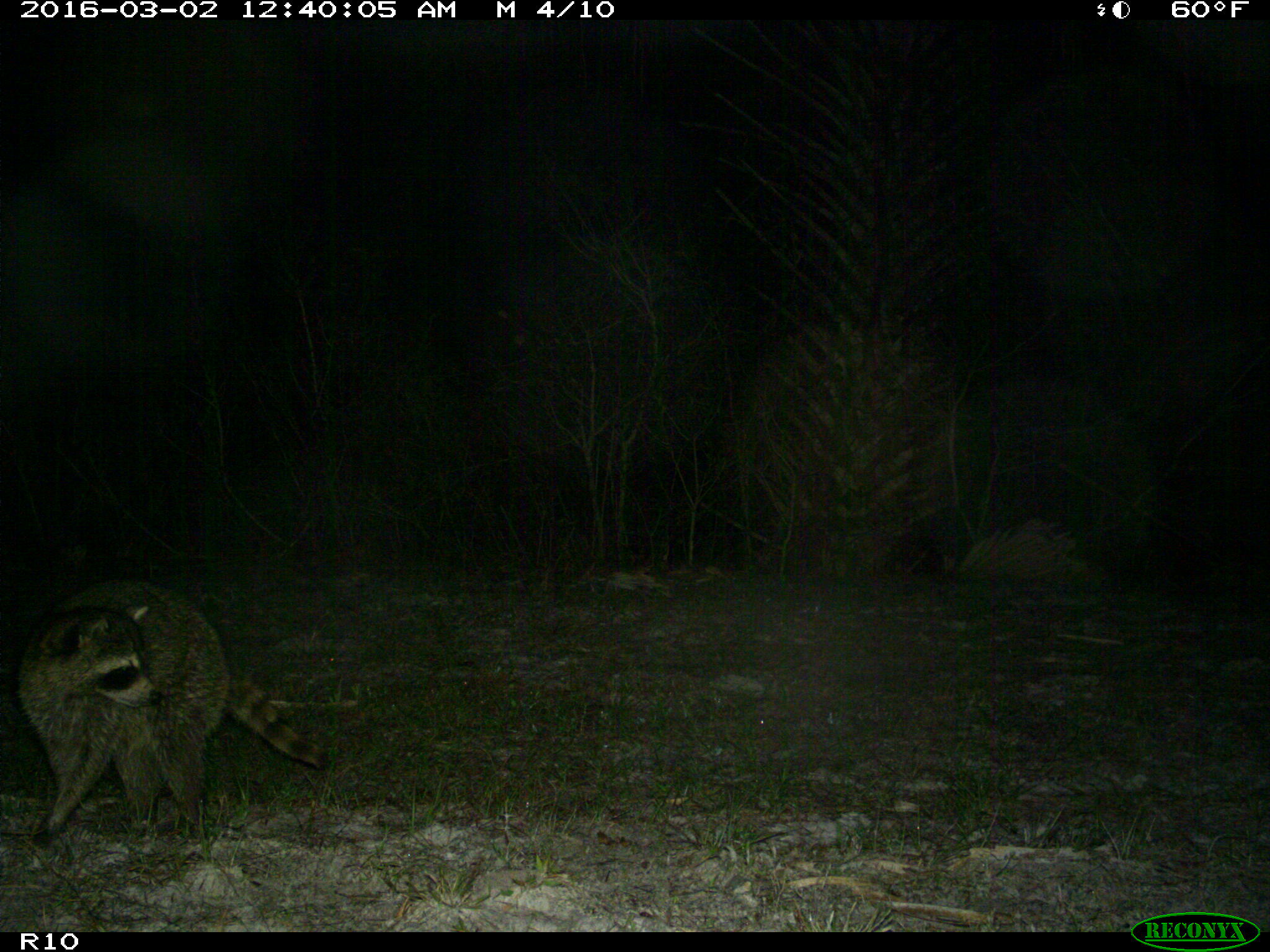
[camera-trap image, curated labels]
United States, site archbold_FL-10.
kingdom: Animalia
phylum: Chordata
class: Mammalia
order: Carnivora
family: Procyonidae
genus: Procyon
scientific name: Procyon lotor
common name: common raccoon